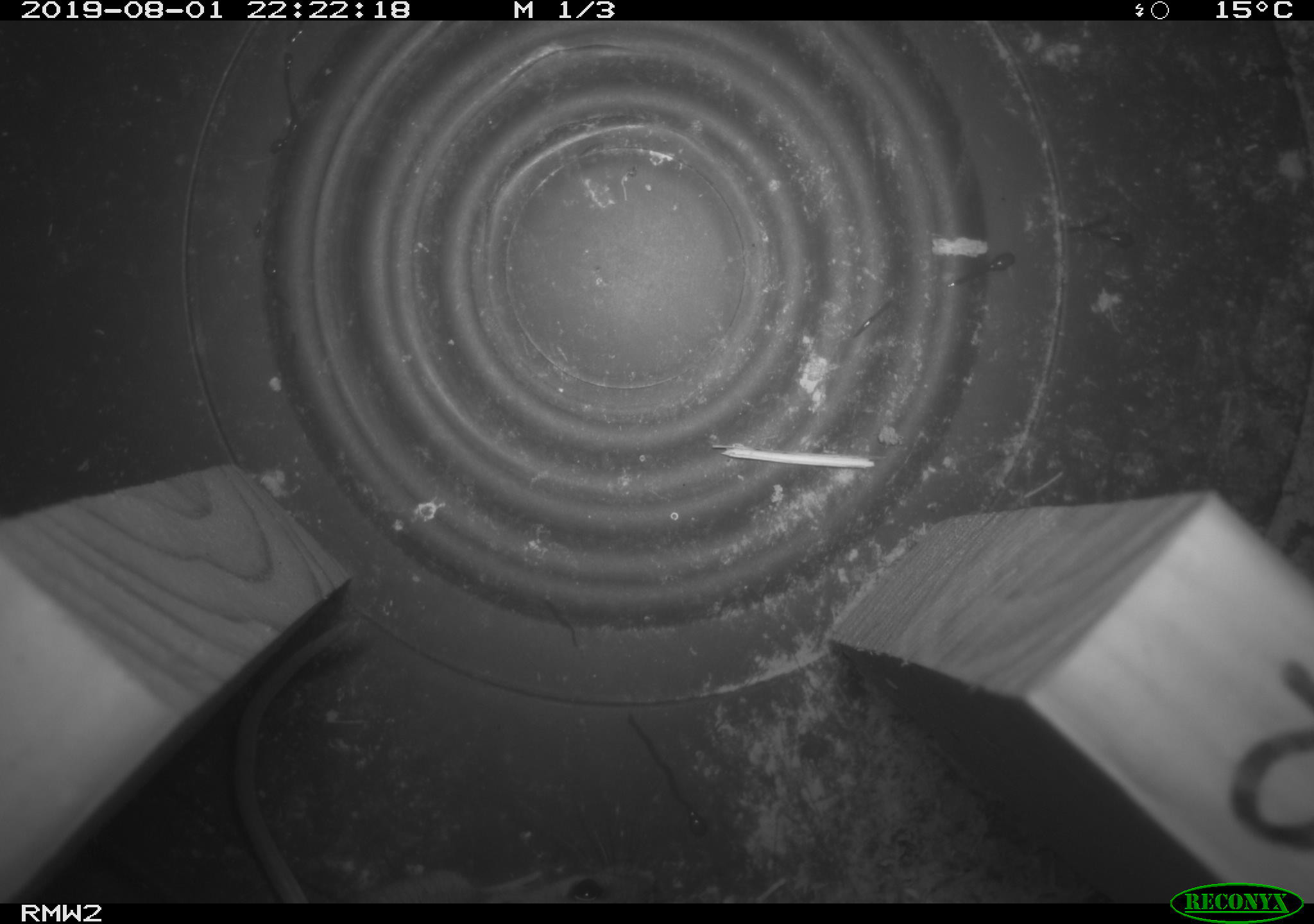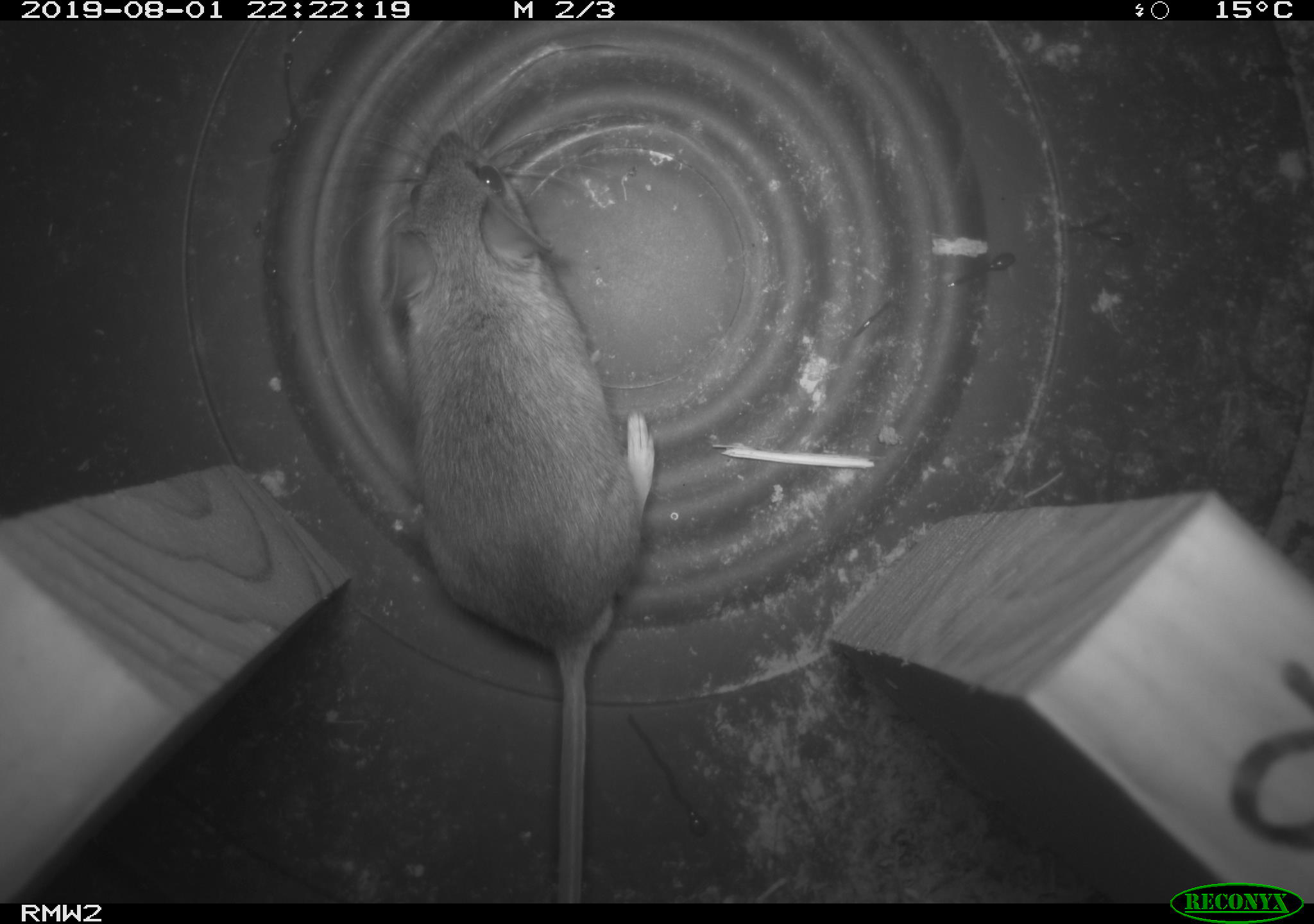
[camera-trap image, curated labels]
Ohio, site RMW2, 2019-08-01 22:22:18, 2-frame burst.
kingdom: Animalia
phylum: Chordata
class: Mammalia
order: Rodentia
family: Cricetidae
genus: Peromyscus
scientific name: Peromyscus leucopus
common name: white-footed mouse